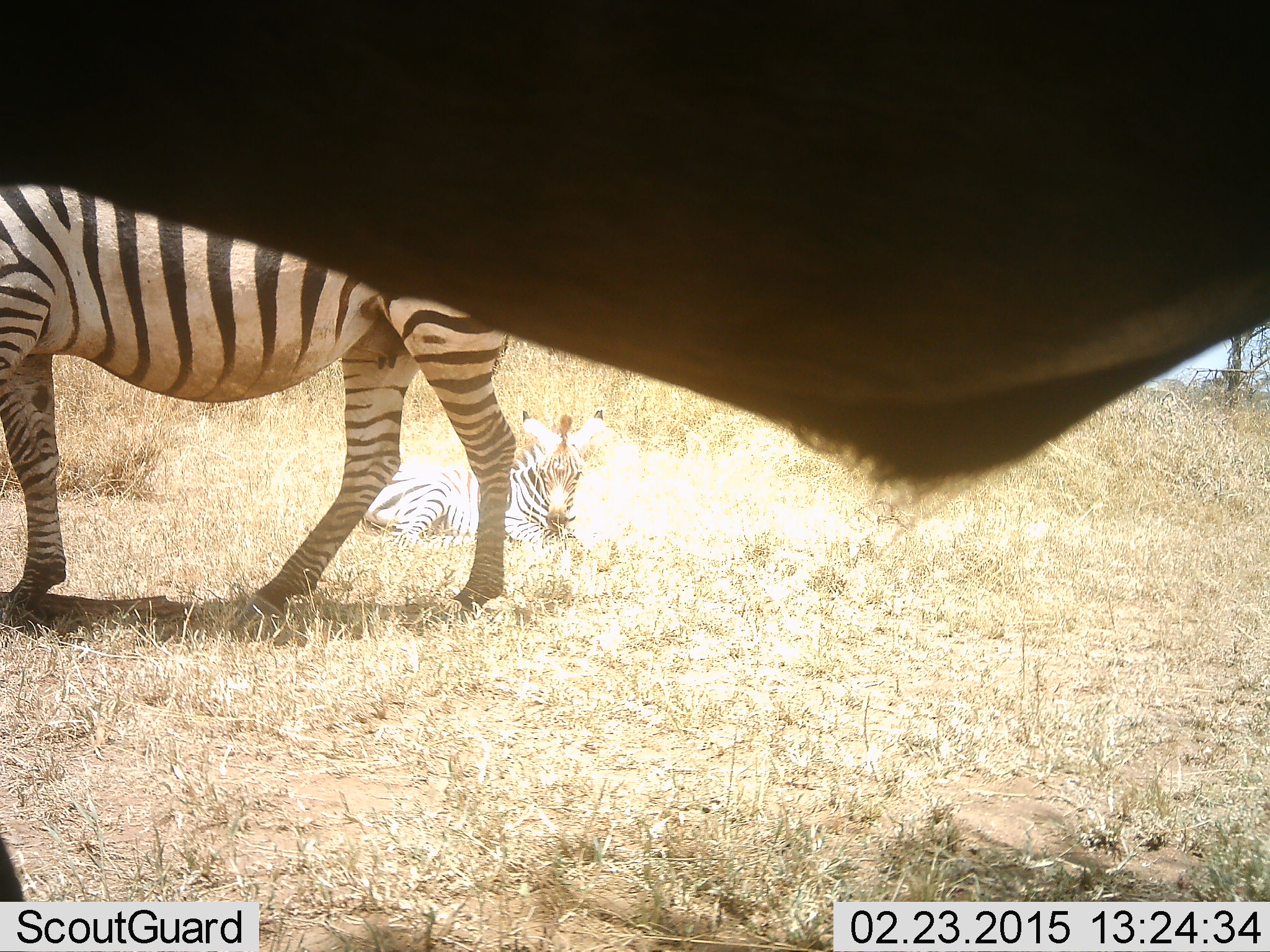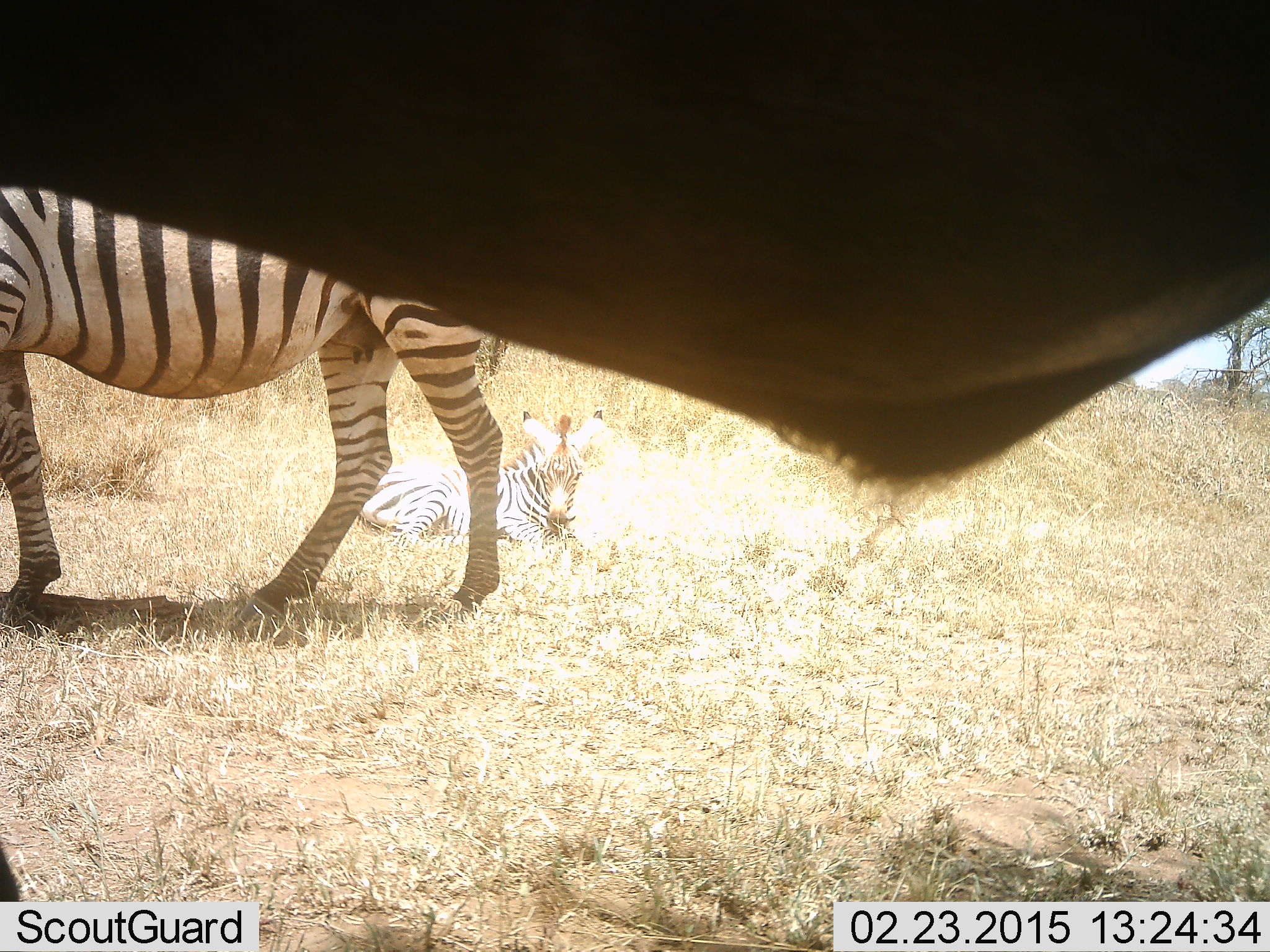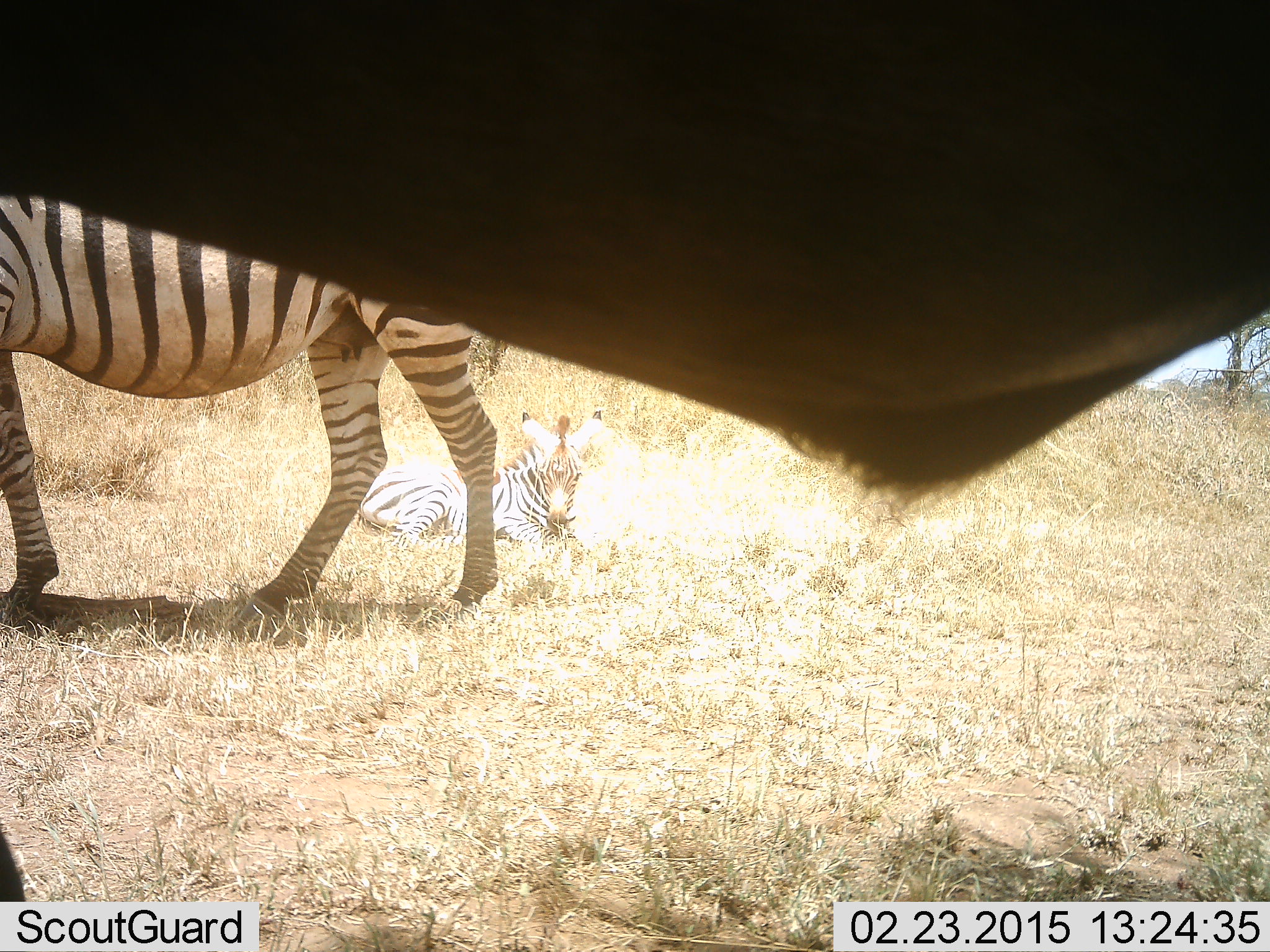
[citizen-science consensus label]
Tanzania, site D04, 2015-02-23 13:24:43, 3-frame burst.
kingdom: Animalia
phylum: Chordata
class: Mammalia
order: Artiodactyla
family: Bovidae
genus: Connochaetes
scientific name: Connochaetes taurinus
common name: blue wildebeest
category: wildebeest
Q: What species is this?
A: Wildebeest (blue wildebeest) (Connochaetes taurinus).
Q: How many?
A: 1.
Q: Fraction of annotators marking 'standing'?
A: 100%.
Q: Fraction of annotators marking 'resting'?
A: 0%.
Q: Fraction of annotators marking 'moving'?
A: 0%.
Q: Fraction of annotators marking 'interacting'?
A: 0%.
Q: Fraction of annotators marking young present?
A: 0%.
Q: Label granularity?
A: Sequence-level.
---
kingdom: Animalia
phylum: Chordata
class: Mammalia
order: Perissodactyla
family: Equidae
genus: Equus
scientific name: Equus quagga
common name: plains zebra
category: zebra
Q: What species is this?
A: Zebra (plains zebra) (Equus quagga).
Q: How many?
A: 2.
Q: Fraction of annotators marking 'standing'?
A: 89%.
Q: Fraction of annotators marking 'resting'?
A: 78%.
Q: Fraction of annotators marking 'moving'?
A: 6%.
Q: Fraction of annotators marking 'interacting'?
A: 0%.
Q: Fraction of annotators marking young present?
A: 39%.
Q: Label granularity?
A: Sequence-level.